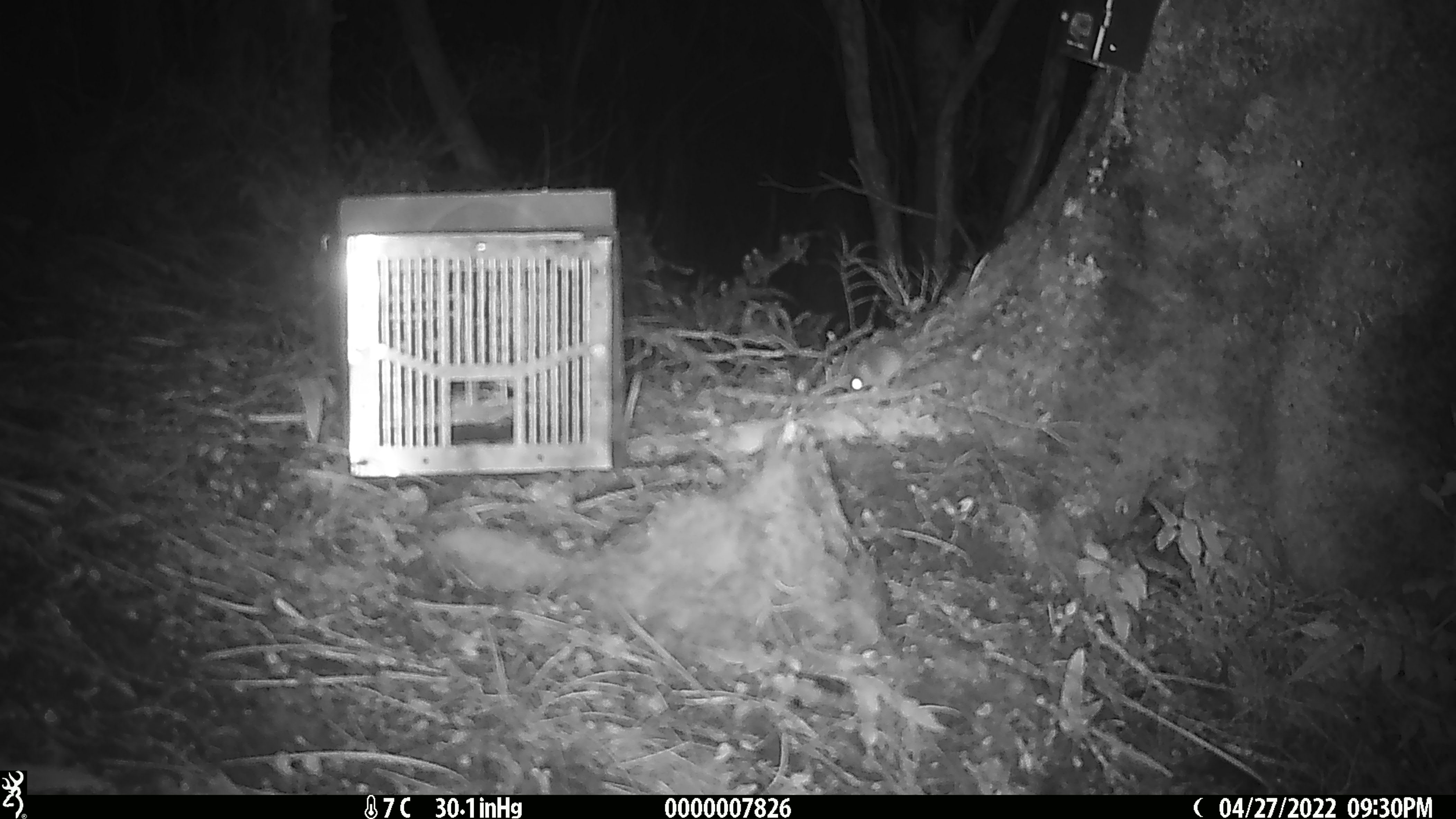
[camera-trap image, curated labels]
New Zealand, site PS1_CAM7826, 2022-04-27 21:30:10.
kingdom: Animalia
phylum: Chordata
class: Mammalia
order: Rodentia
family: Muridae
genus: Mus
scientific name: Mus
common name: mouse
Mouse (Mus).